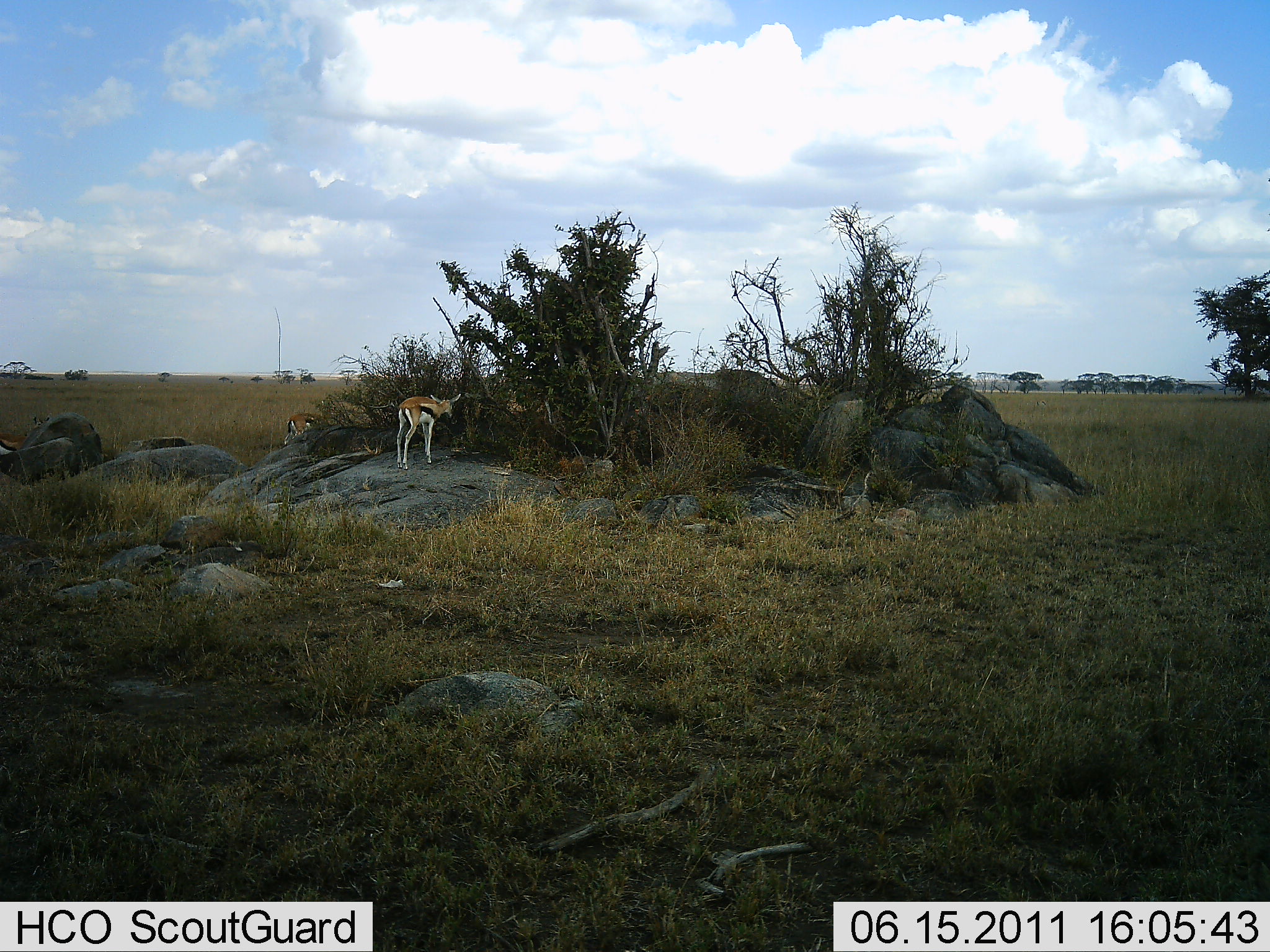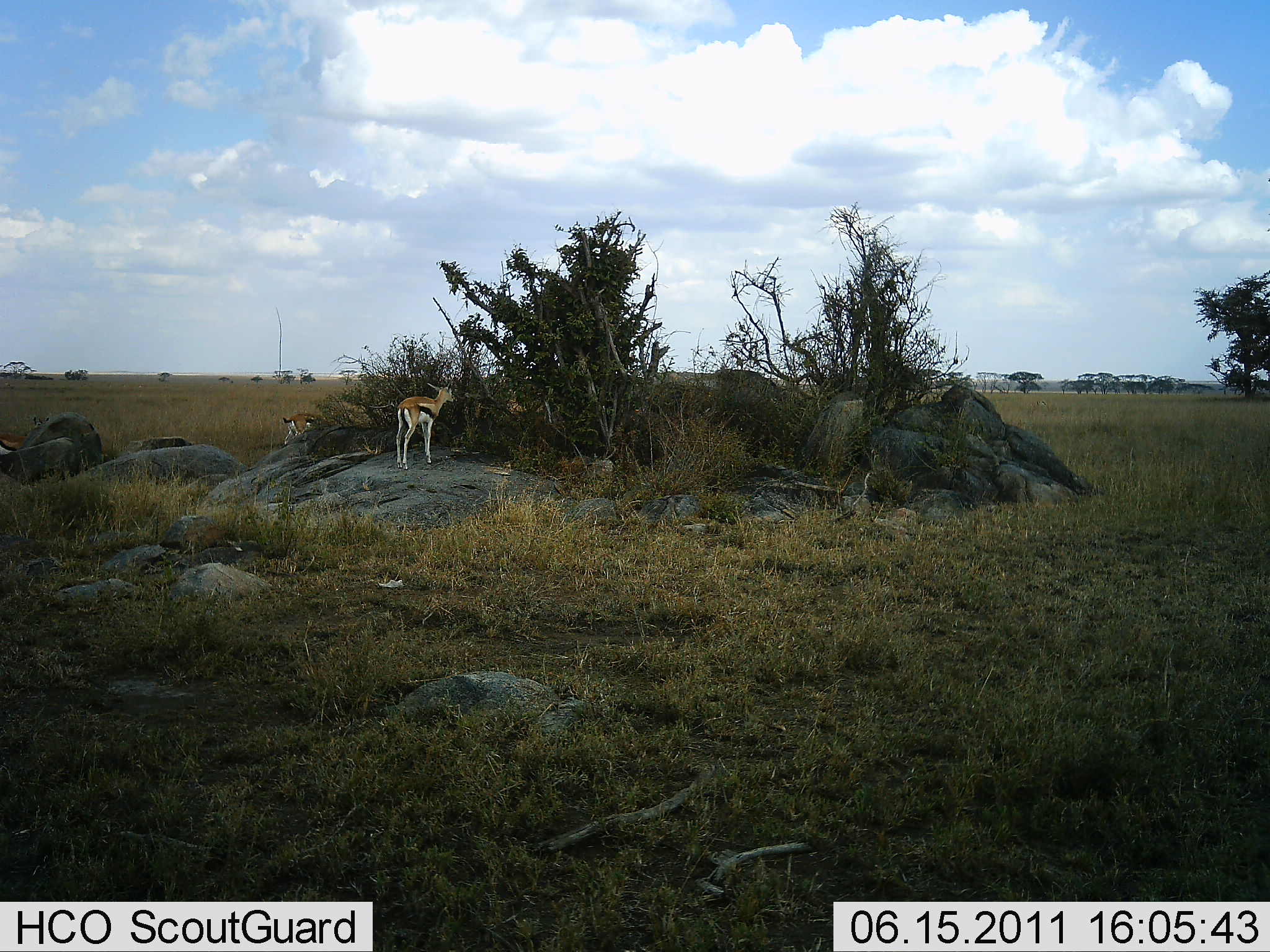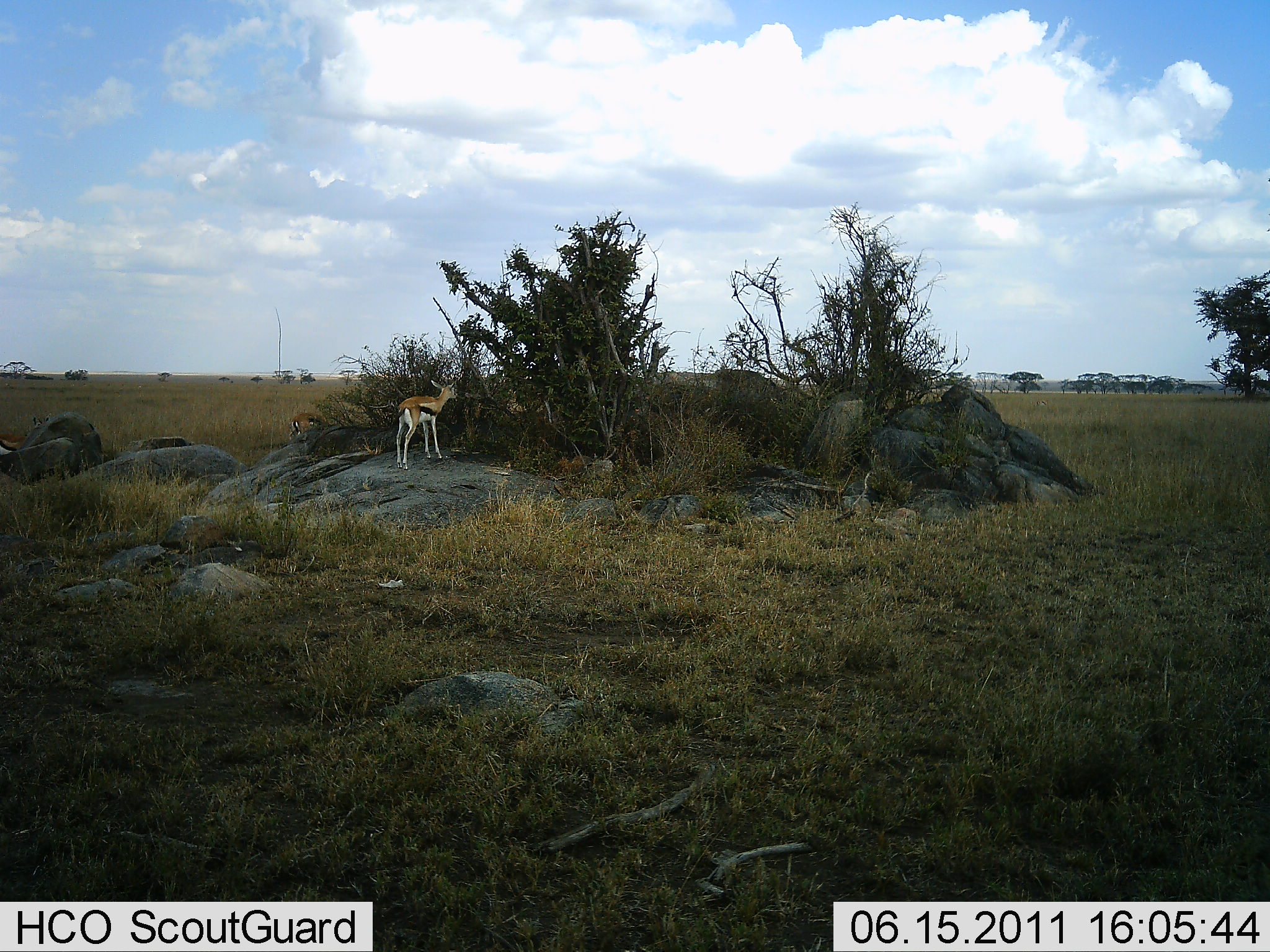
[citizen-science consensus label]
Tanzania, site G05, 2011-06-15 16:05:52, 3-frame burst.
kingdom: Animalia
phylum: Chordata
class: Mammalia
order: Artiodactyla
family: Bovidae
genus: Eudorcas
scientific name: Eudorcas thomsonii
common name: thomson's gazelle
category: gazellethomsons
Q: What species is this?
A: Gazellethomsons (thomson's gazelle) (Eudorcas thomsonii).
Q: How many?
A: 2.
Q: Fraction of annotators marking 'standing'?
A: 47%.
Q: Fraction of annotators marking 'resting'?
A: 0%.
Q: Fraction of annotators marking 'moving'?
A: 0%.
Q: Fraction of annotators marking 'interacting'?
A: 0%.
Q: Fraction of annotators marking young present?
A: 7%.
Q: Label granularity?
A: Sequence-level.